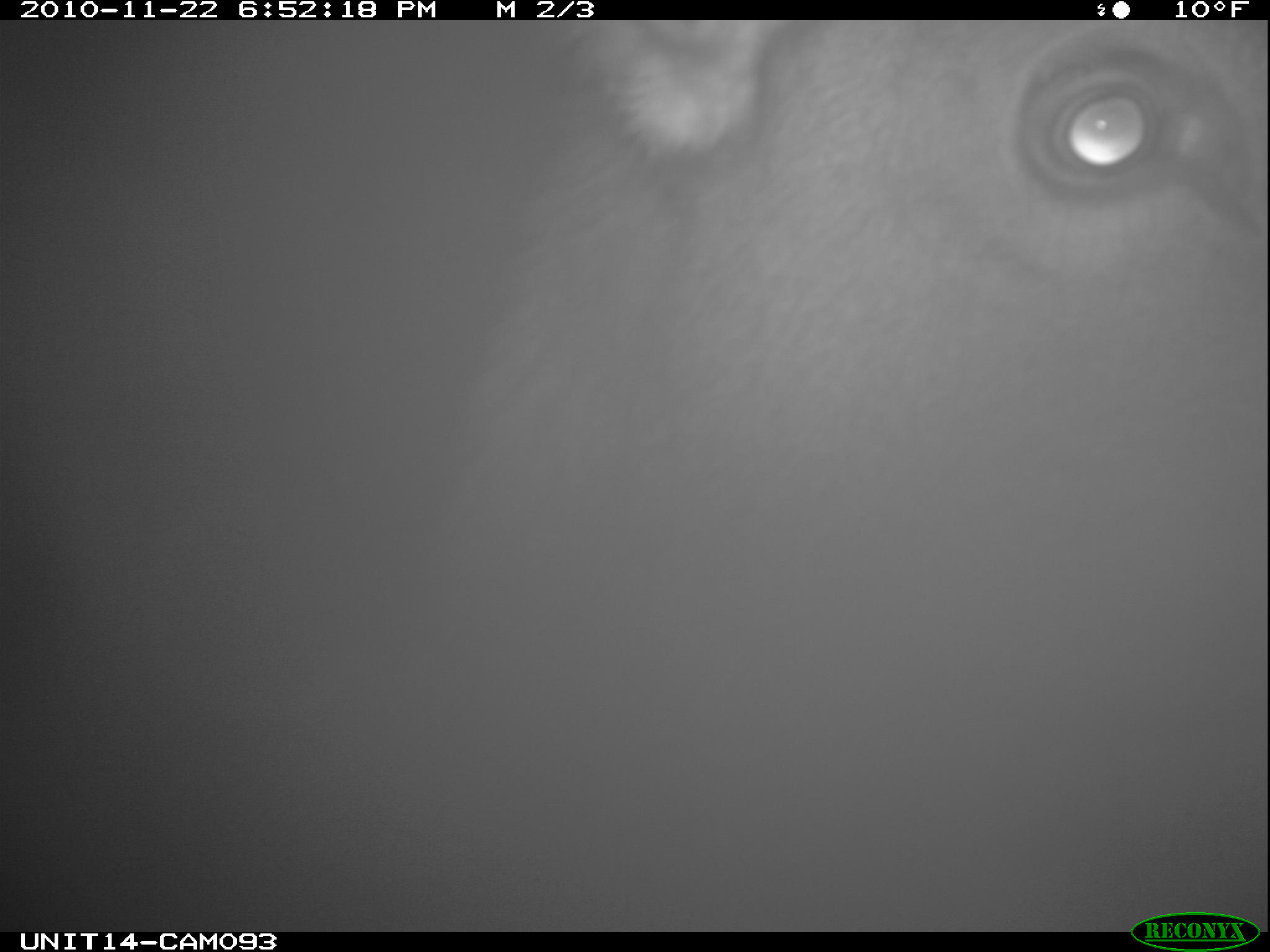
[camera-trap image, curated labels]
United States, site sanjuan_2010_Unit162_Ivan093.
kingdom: Animalia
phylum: Chordata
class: Mammalia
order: Artiodactyla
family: Cervidae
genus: Cervus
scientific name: Cervus elaphus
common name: red deer